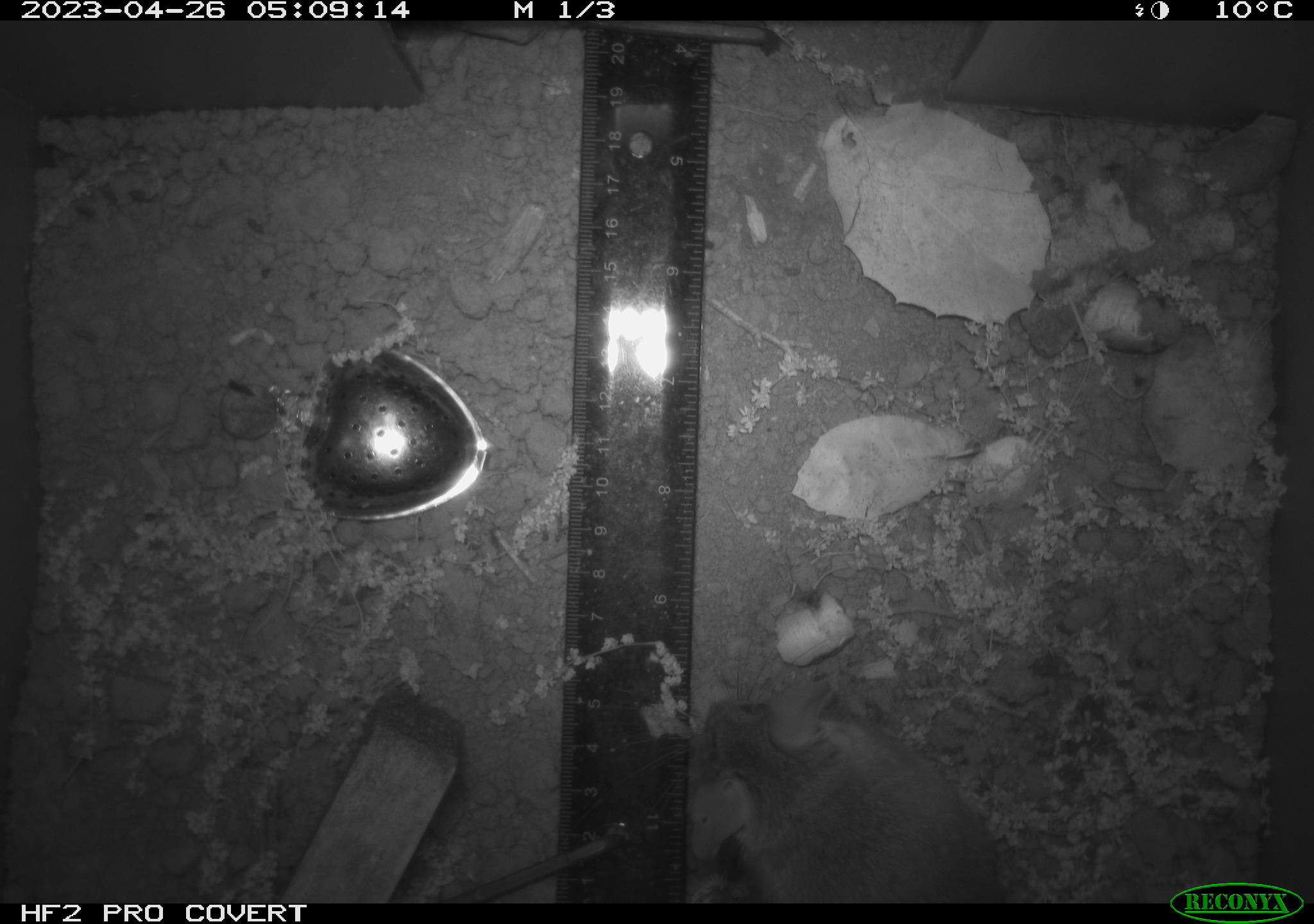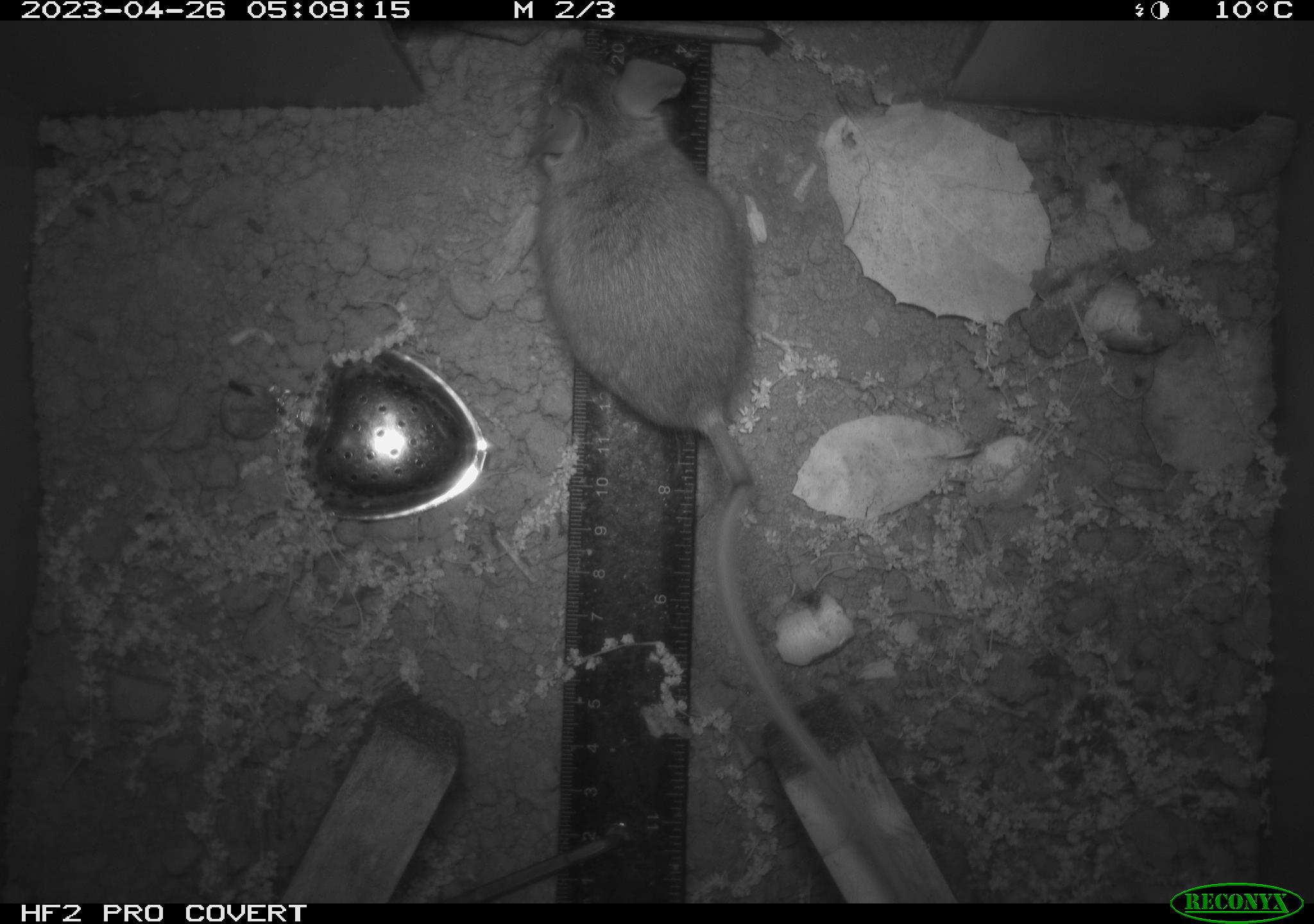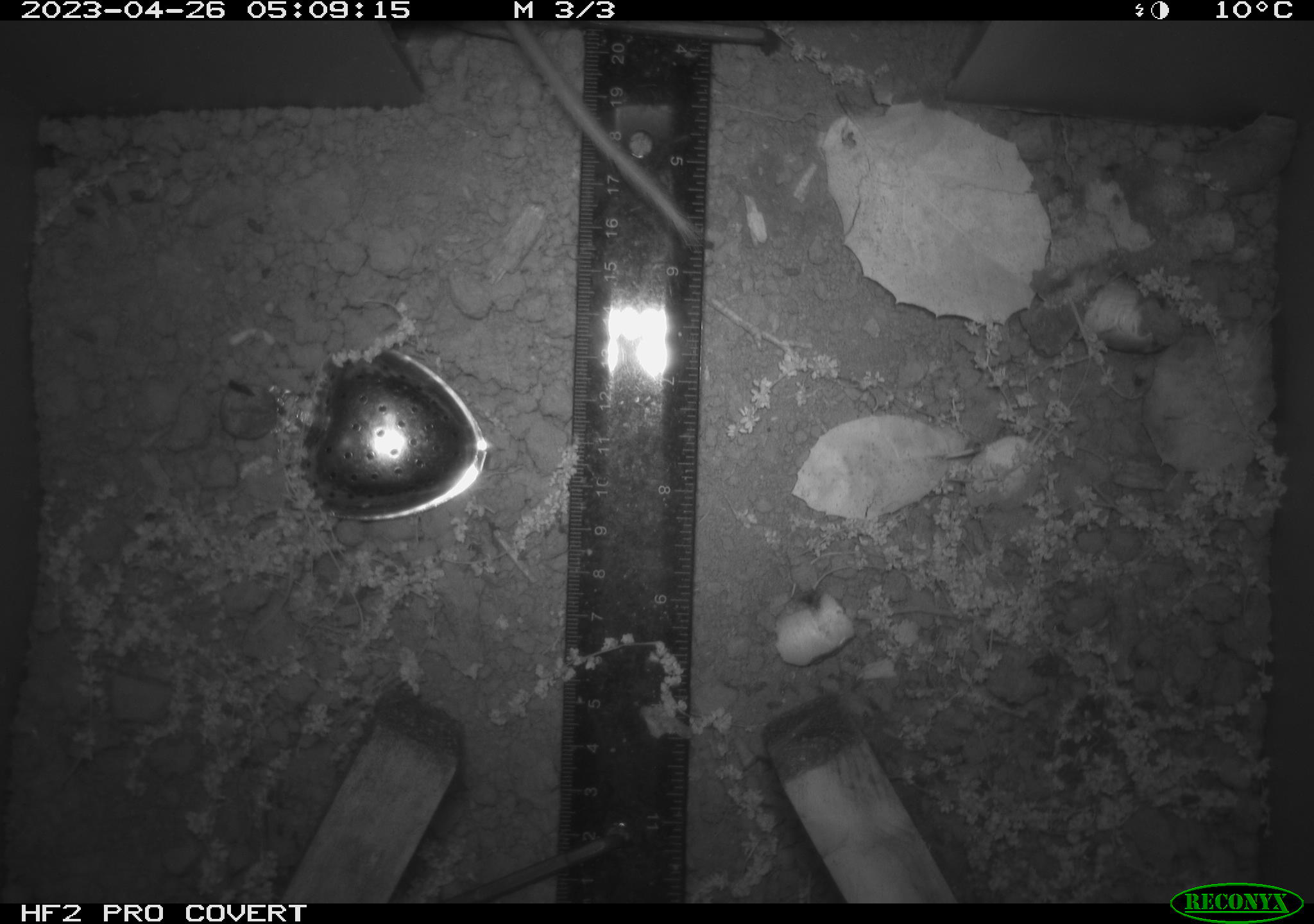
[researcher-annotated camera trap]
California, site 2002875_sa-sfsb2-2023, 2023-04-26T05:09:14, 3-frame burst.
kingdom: Animalia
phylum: Chordata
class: Mammalia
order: Rodentia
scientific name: Rodentia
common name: mouse species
Mouse species (Rodentia).